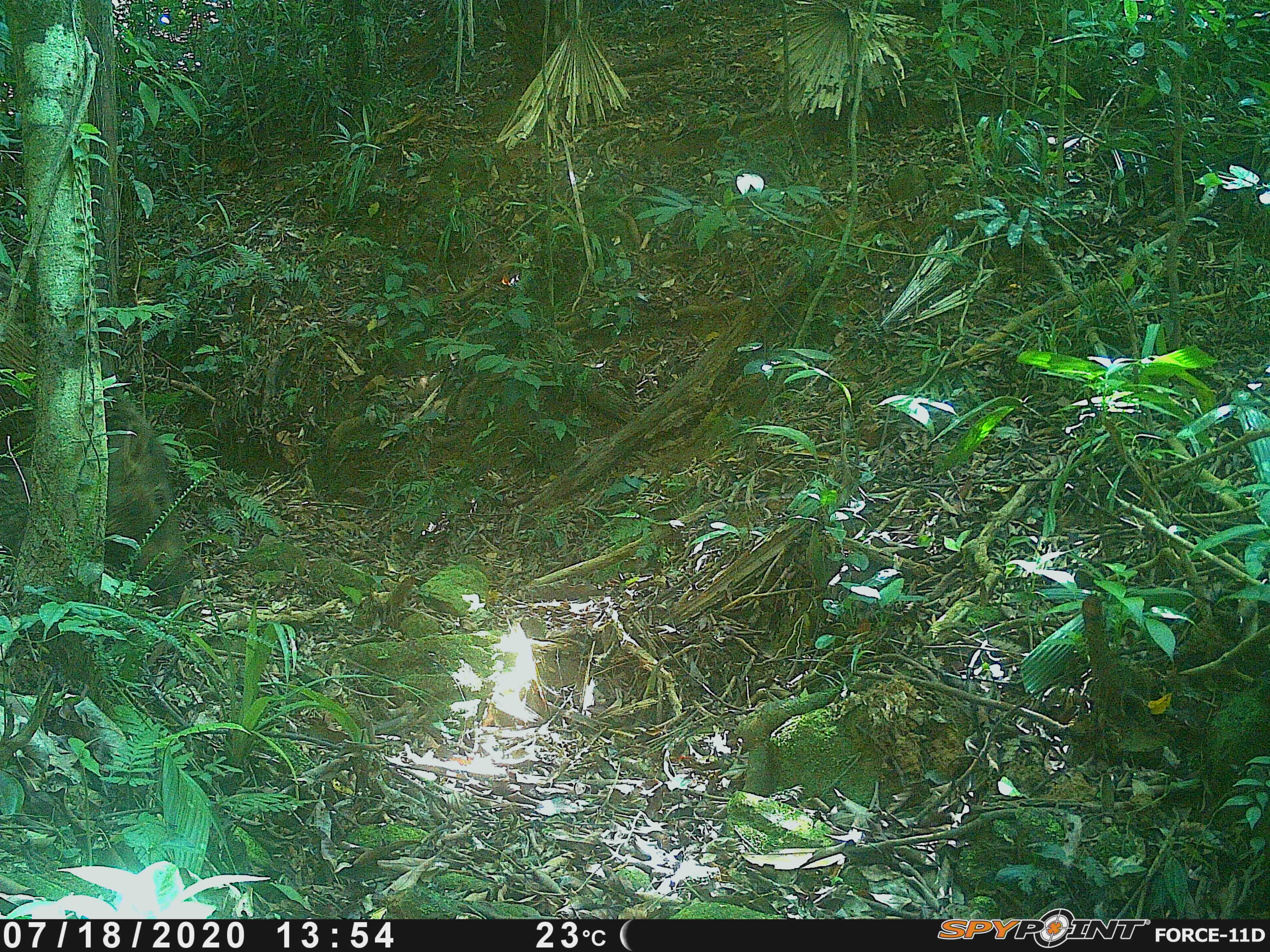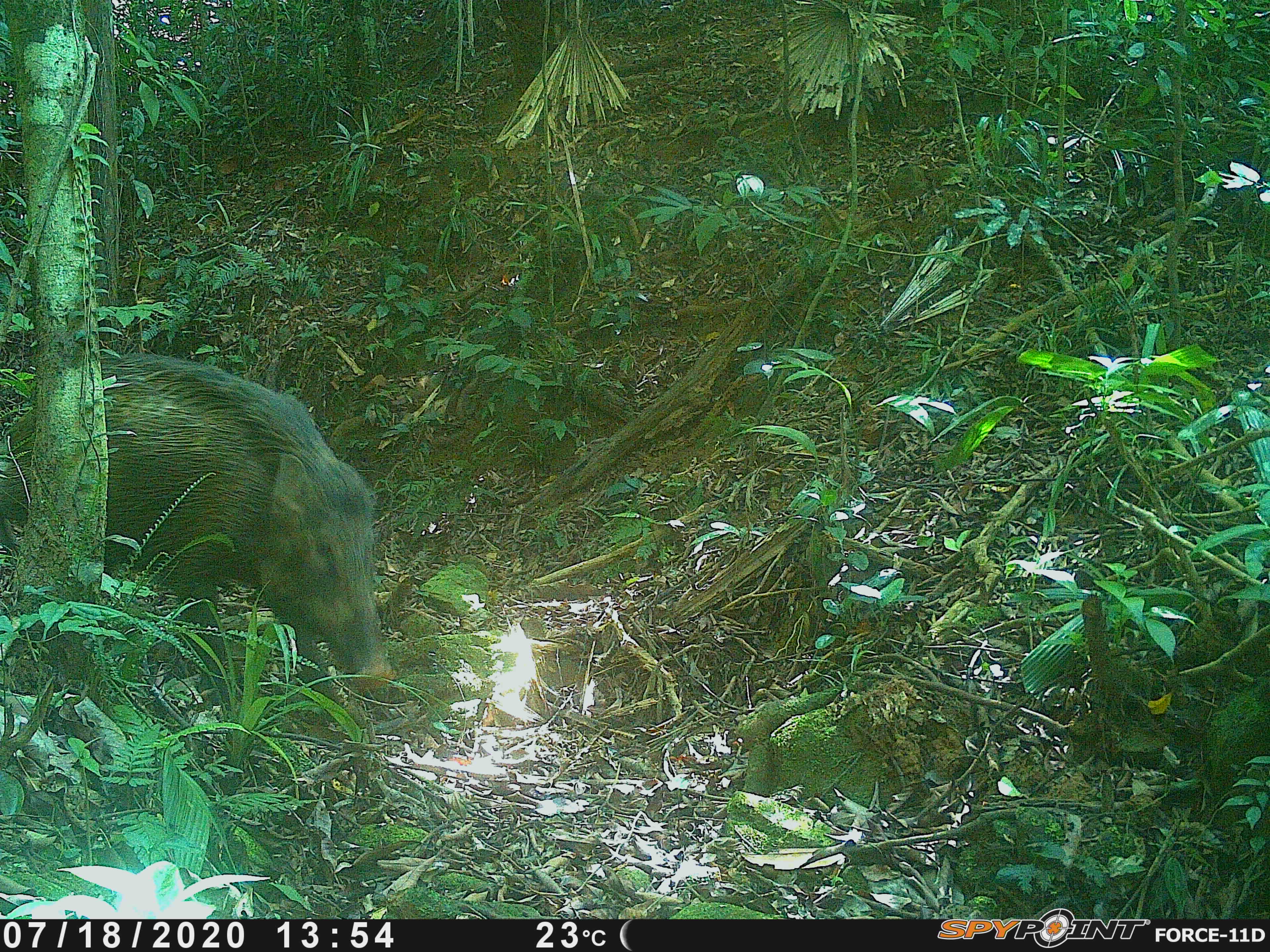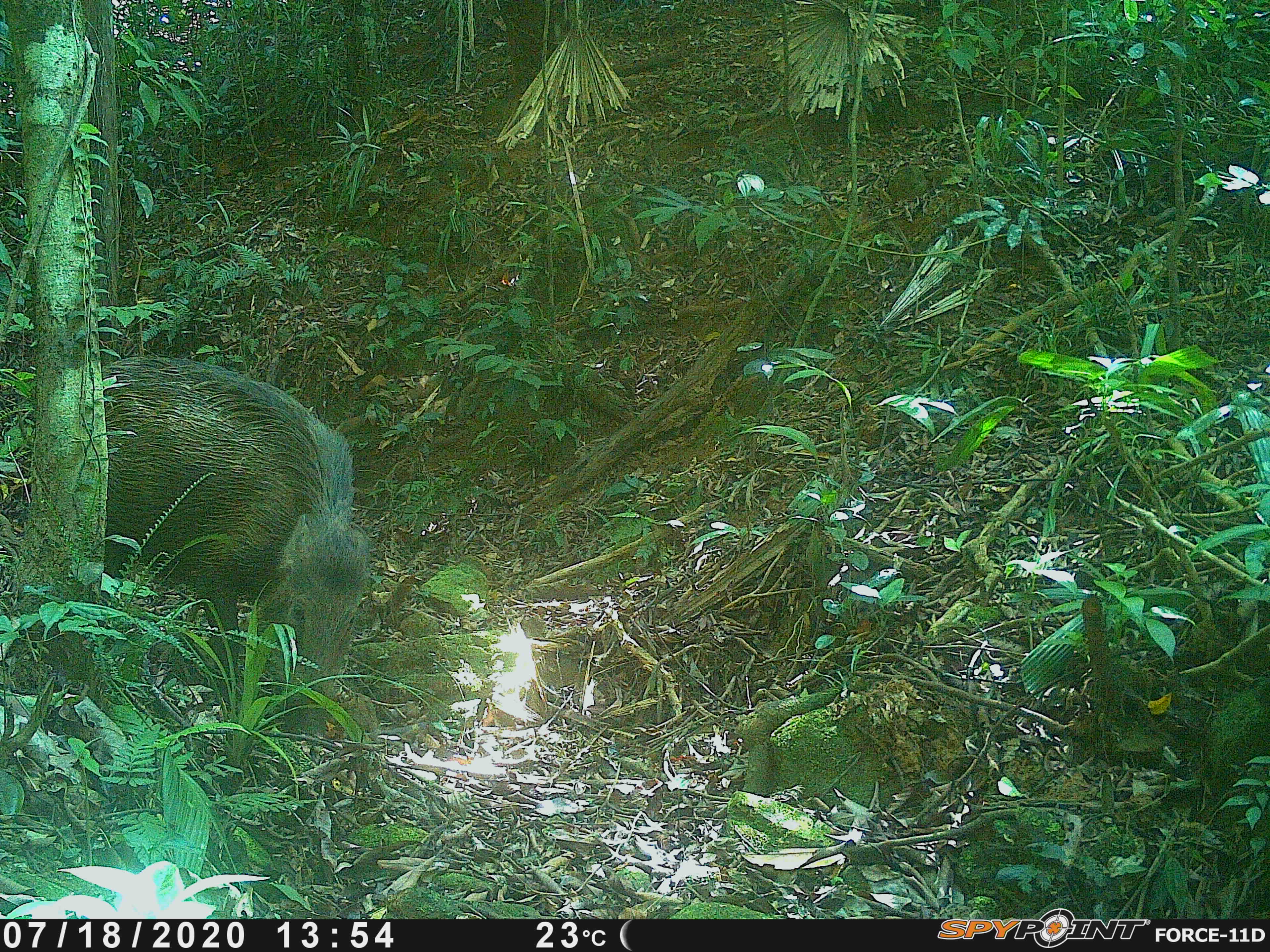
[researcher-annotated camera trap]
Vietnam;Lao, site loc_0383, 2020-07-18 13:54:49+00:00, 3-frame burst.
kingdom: Animalia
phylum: Chordata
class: Mammalia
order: Artiodactyla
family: Suidae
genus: Sus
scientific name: Sus scrofa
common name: eurasian wild pig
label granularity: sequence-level